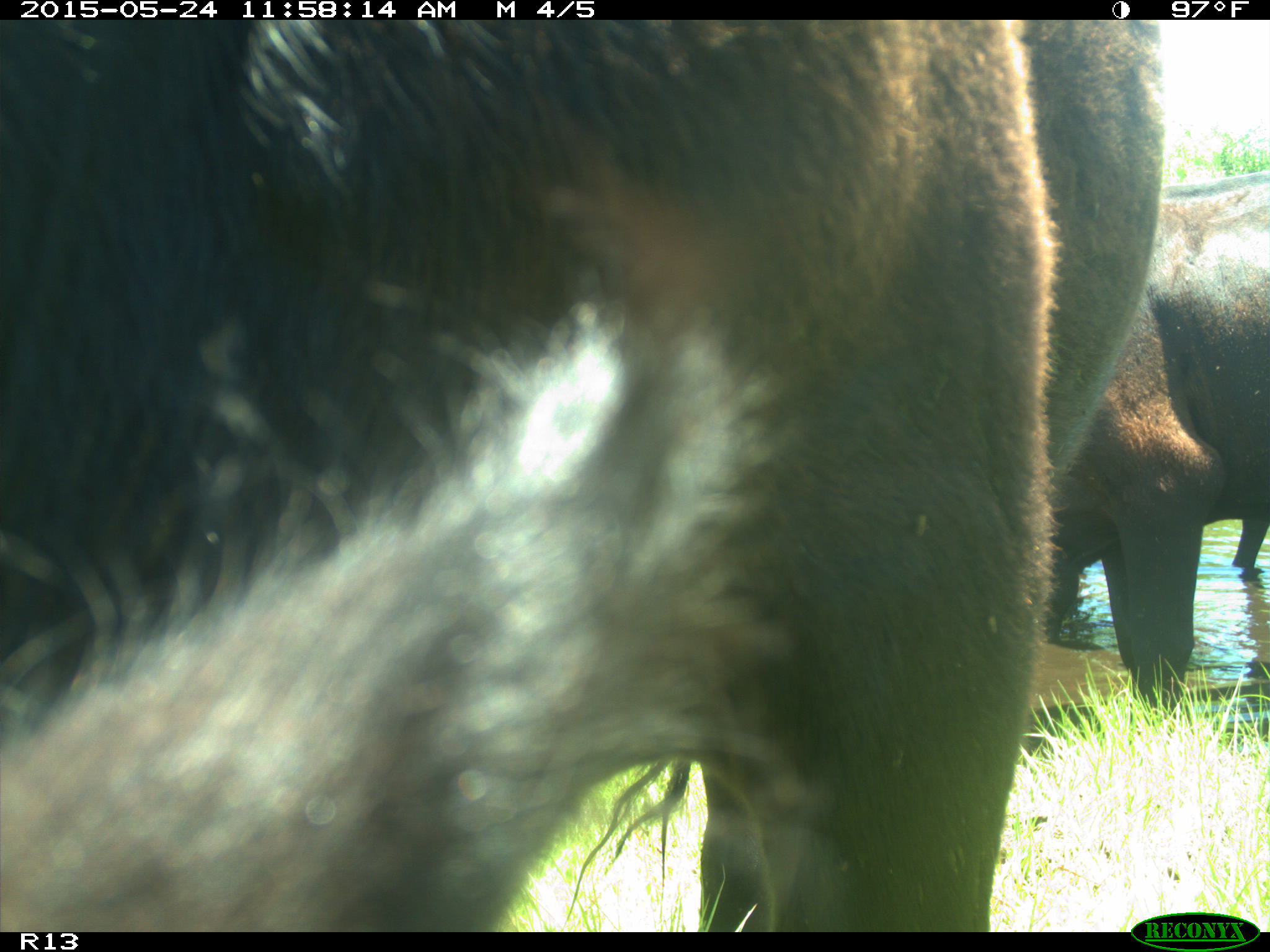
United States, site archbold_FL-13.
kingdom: Animalia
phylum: Chordata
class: Mammalia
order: Artiodactyla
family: Bovidae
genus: Bos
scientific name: Bos taurus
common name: domestic cow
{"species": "Bos taurus (domestic cow)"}